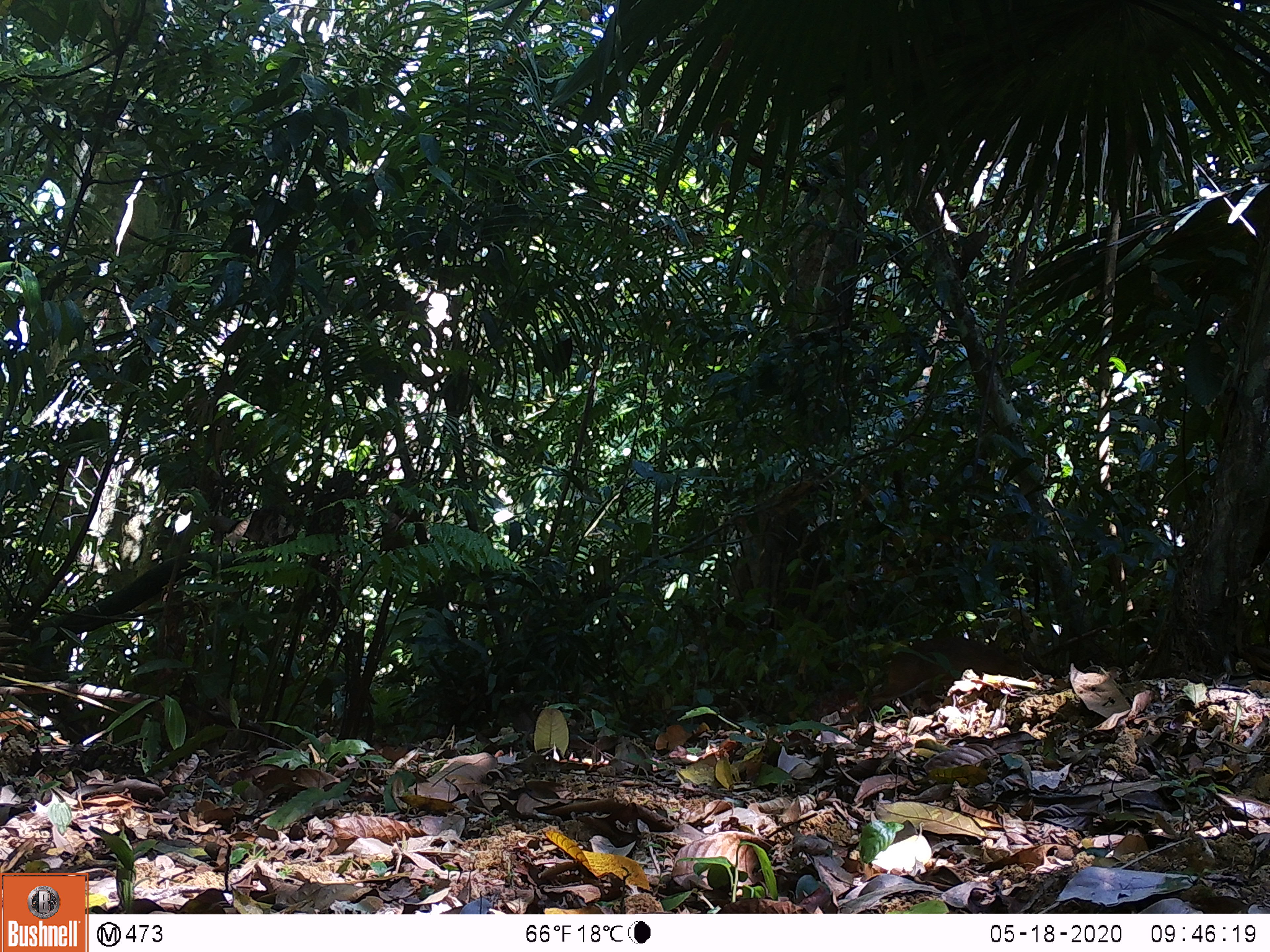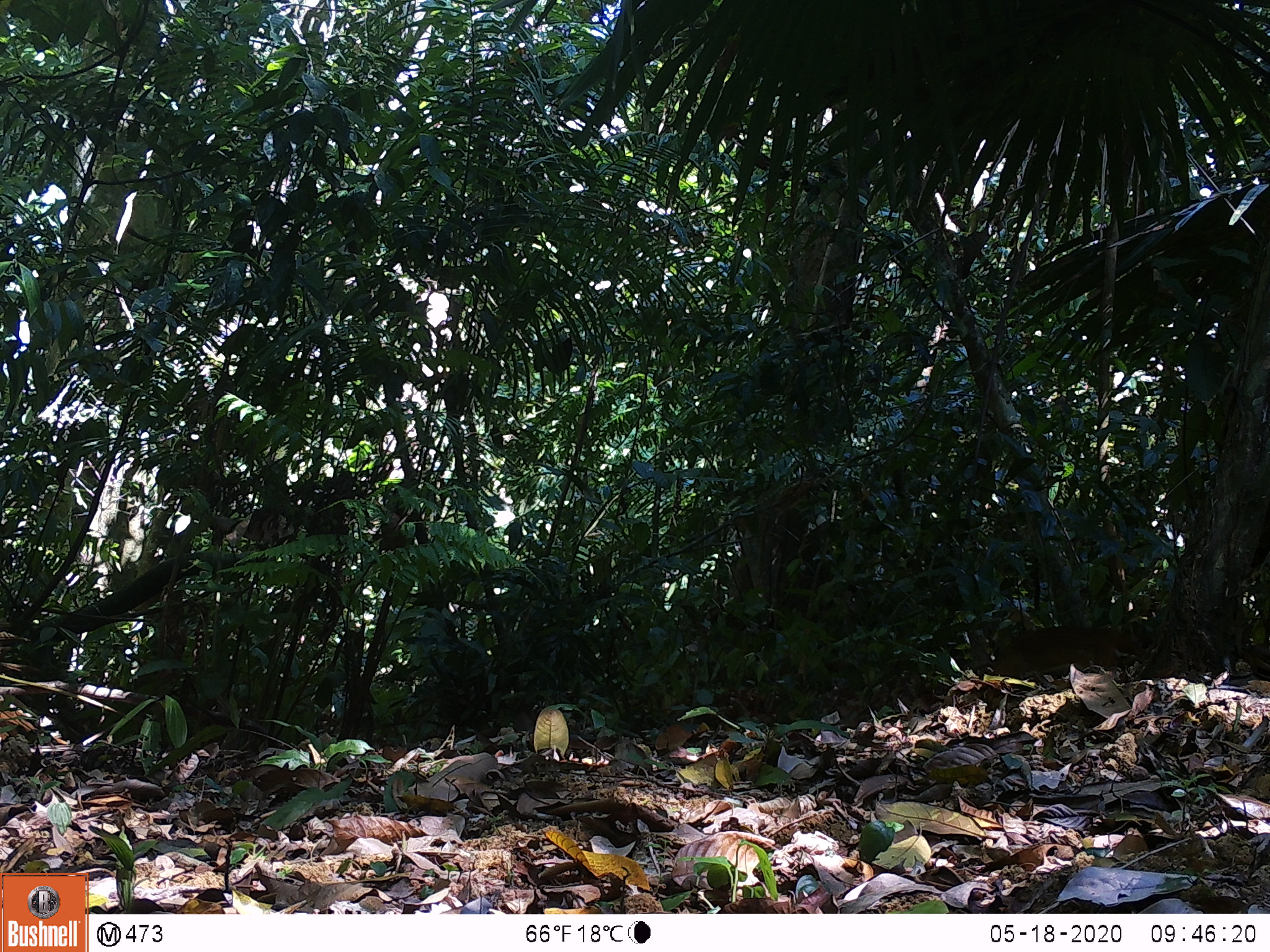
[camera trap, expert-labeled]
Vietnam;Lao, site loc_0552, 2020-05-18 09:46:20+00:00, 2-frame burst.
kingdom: Animalia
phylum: Chordata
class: Mammalia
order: Artiodactyla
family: Tragulidae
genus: Moschiola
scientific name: Moschiola meminna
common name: chevrotain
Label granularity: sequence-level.